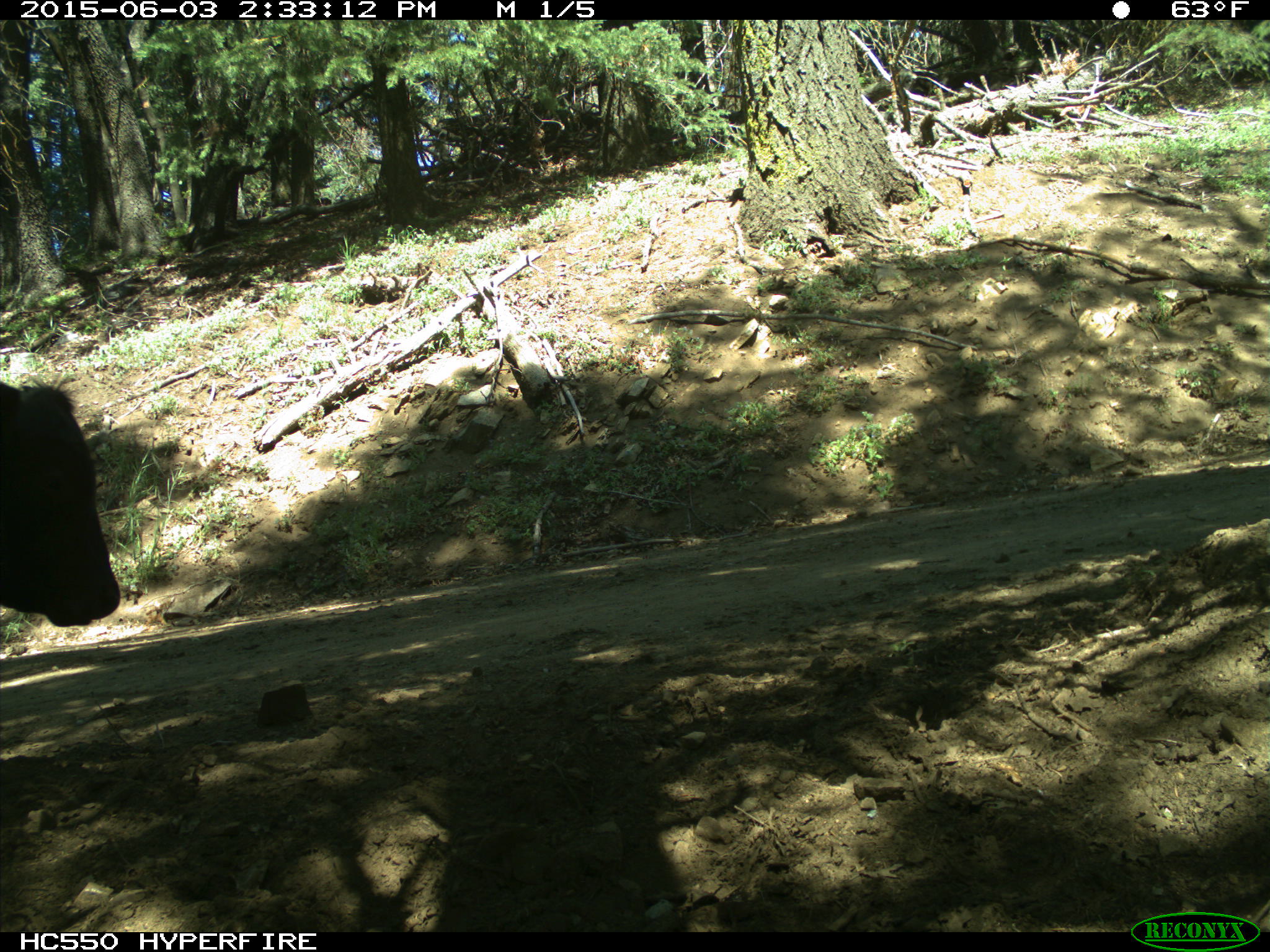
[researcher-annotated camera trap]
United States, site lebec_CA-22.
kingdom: Animalia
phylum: Chordata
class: Mammalia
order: Artiodactyla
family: Bovidae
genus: Bos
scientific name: Bos taurus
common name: domestic cow